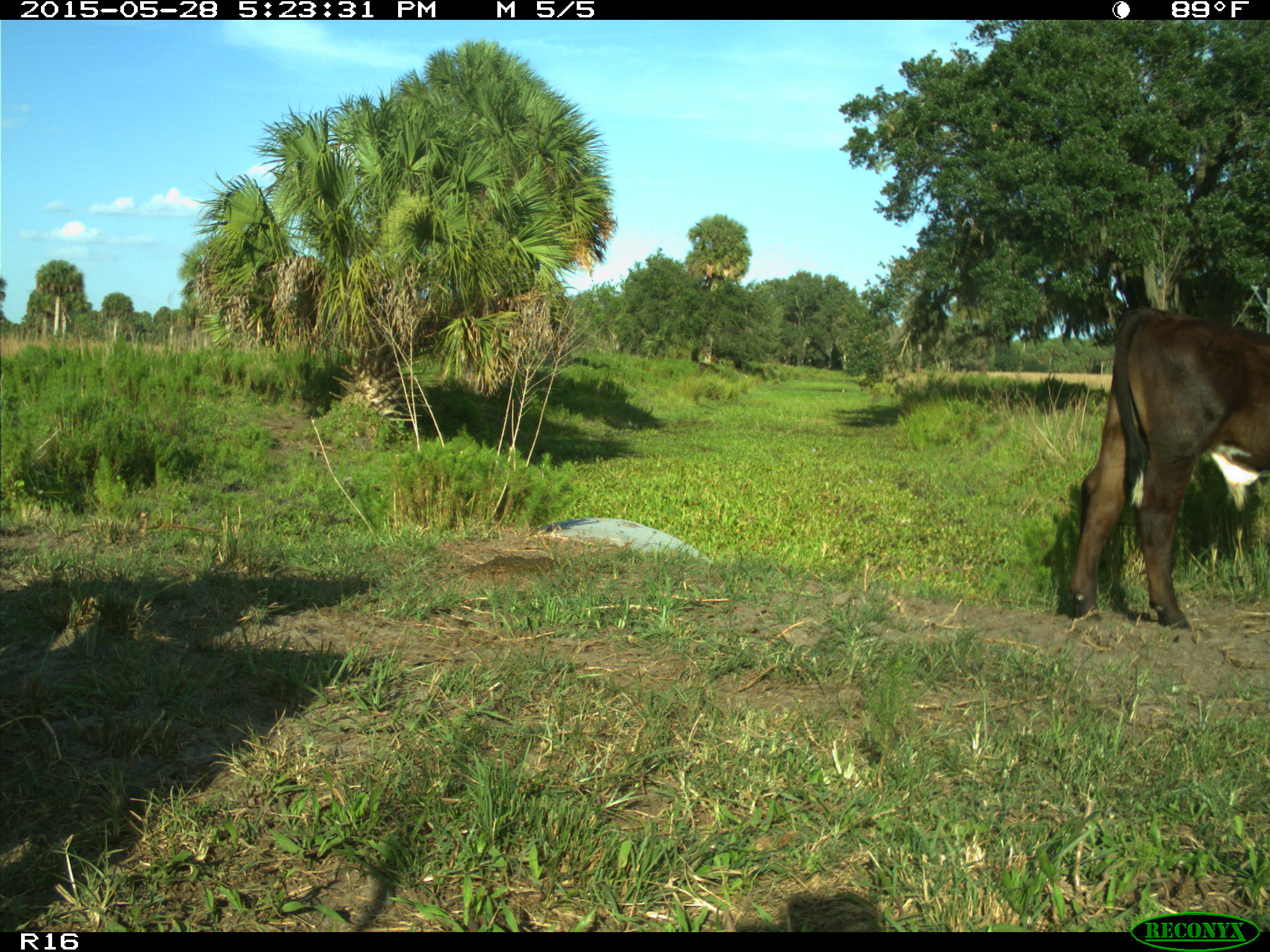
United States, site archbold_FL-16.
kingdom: Animalia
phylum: Chordata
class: Mammalia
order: Artiodactyla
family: Bovidae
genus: Bos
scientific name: Bos taurus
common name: domestic cow